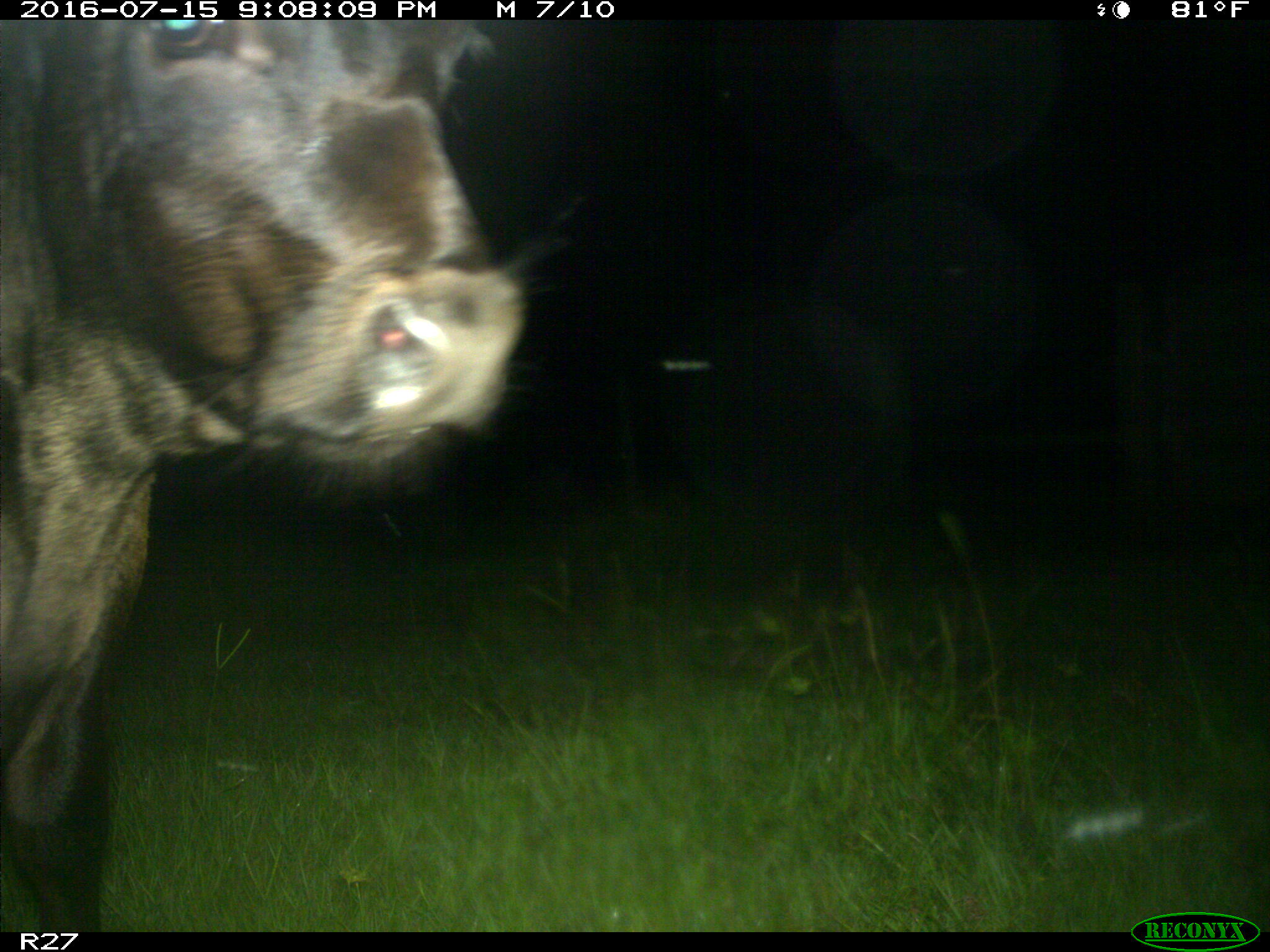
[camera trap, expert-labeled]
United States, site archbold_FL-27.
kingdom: Animalia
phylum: Chordata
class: Mammalia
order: Artiodactyla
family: Bovidae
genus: Bos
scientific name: Bos taurus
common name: domestic cow